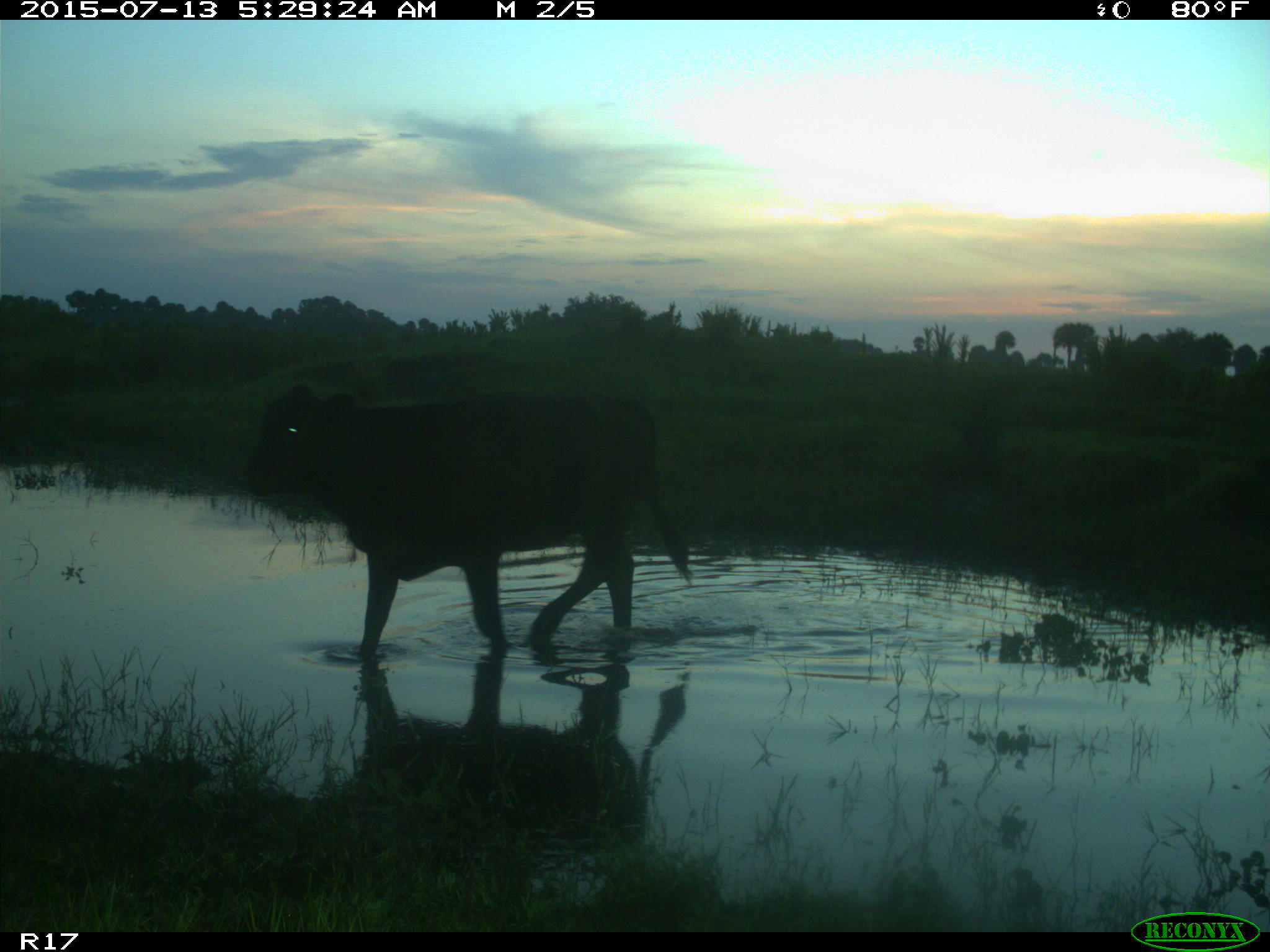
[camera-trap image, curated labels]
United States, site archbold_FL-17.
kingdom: Animalia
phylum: Chordata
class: Mammalia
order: Artiodactyla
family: Bovidae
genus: Bos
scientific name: Bos taurus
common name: domestic cow